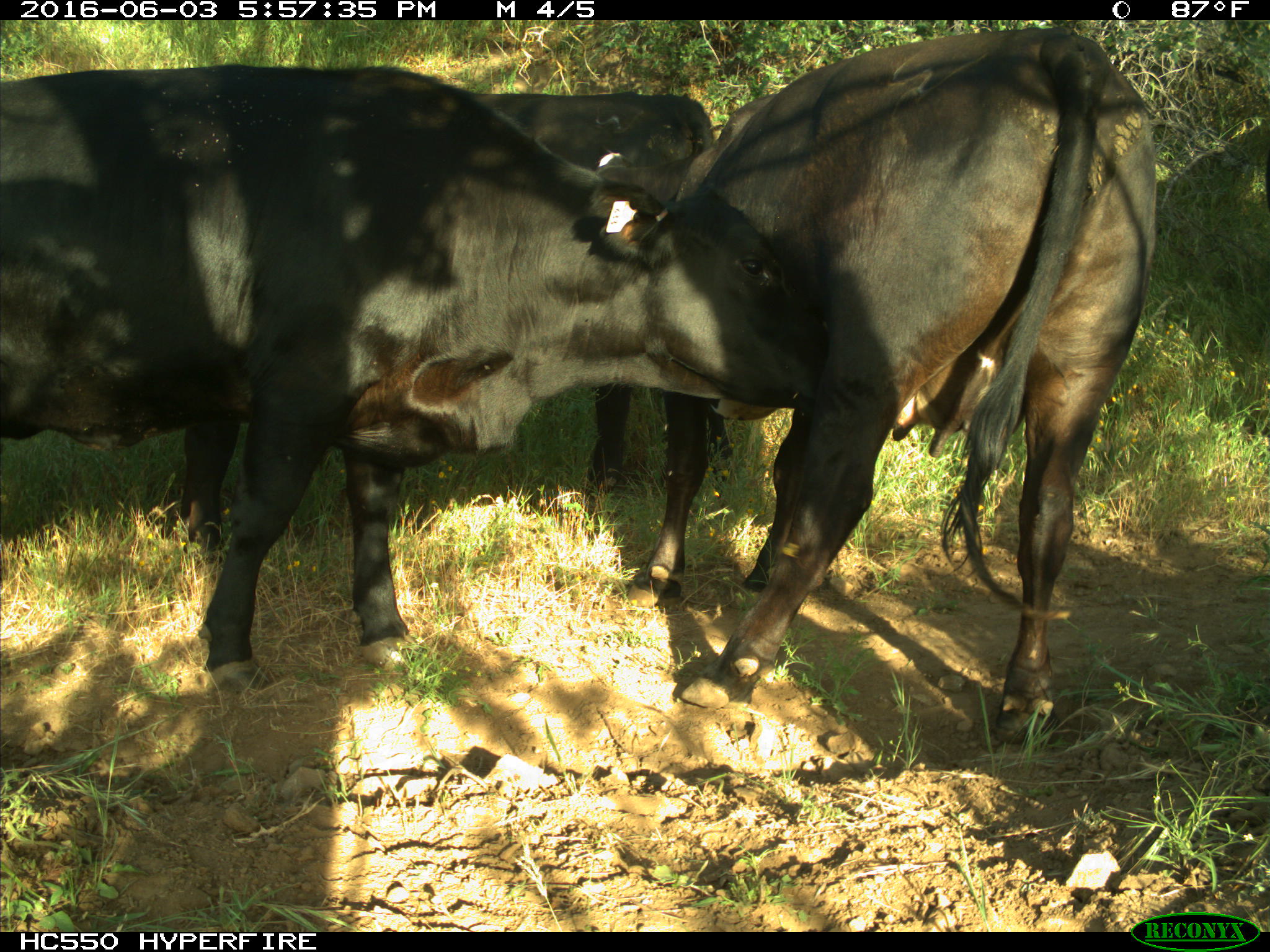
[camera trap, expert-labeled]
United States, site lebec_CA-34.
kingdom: Animalia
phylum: Chordata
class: Mammalia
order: Artiodactyla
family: Bovidae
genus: Bos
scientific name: Bos taurus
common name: domestic cow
Bos taurus (domestic cow).